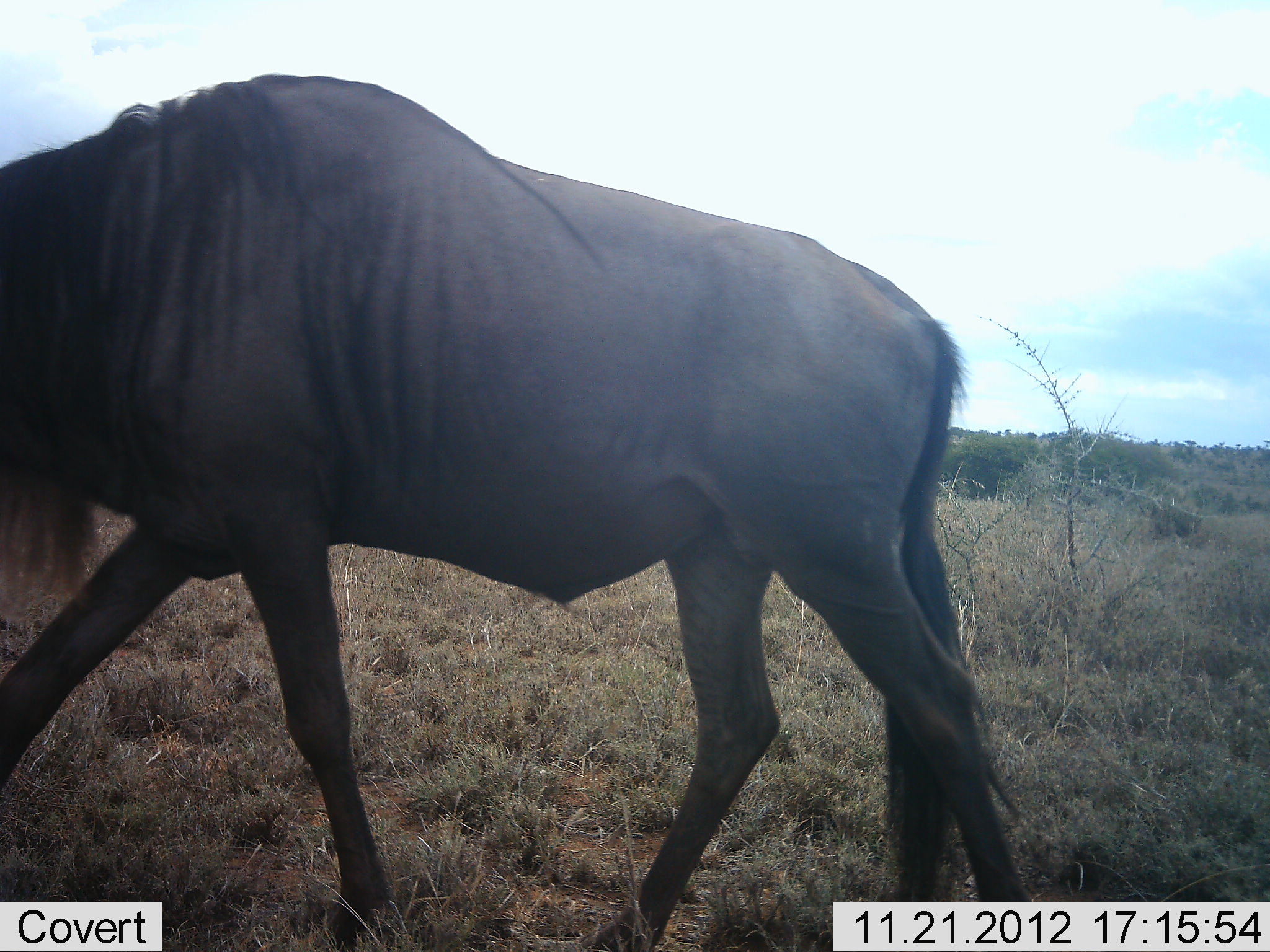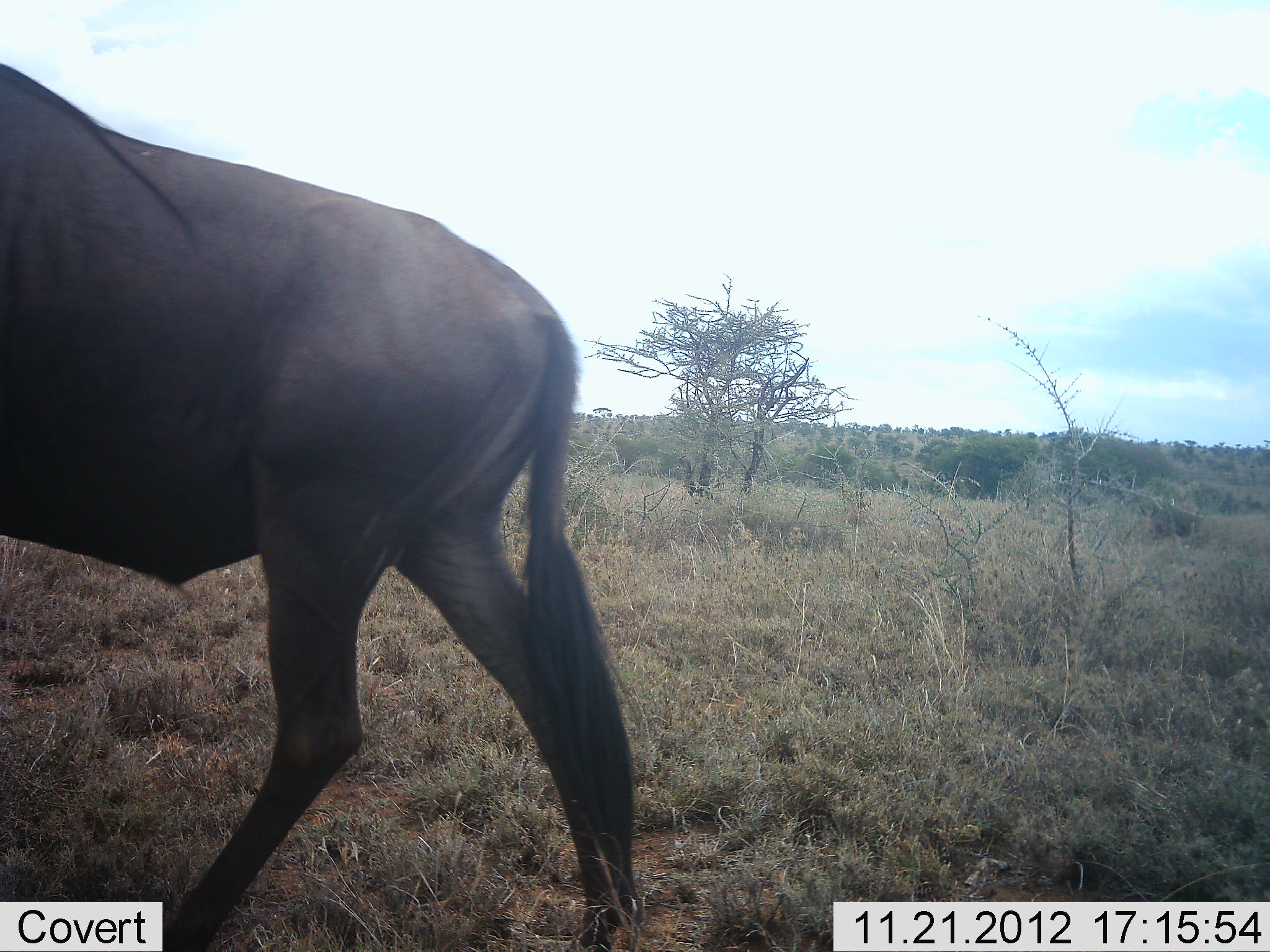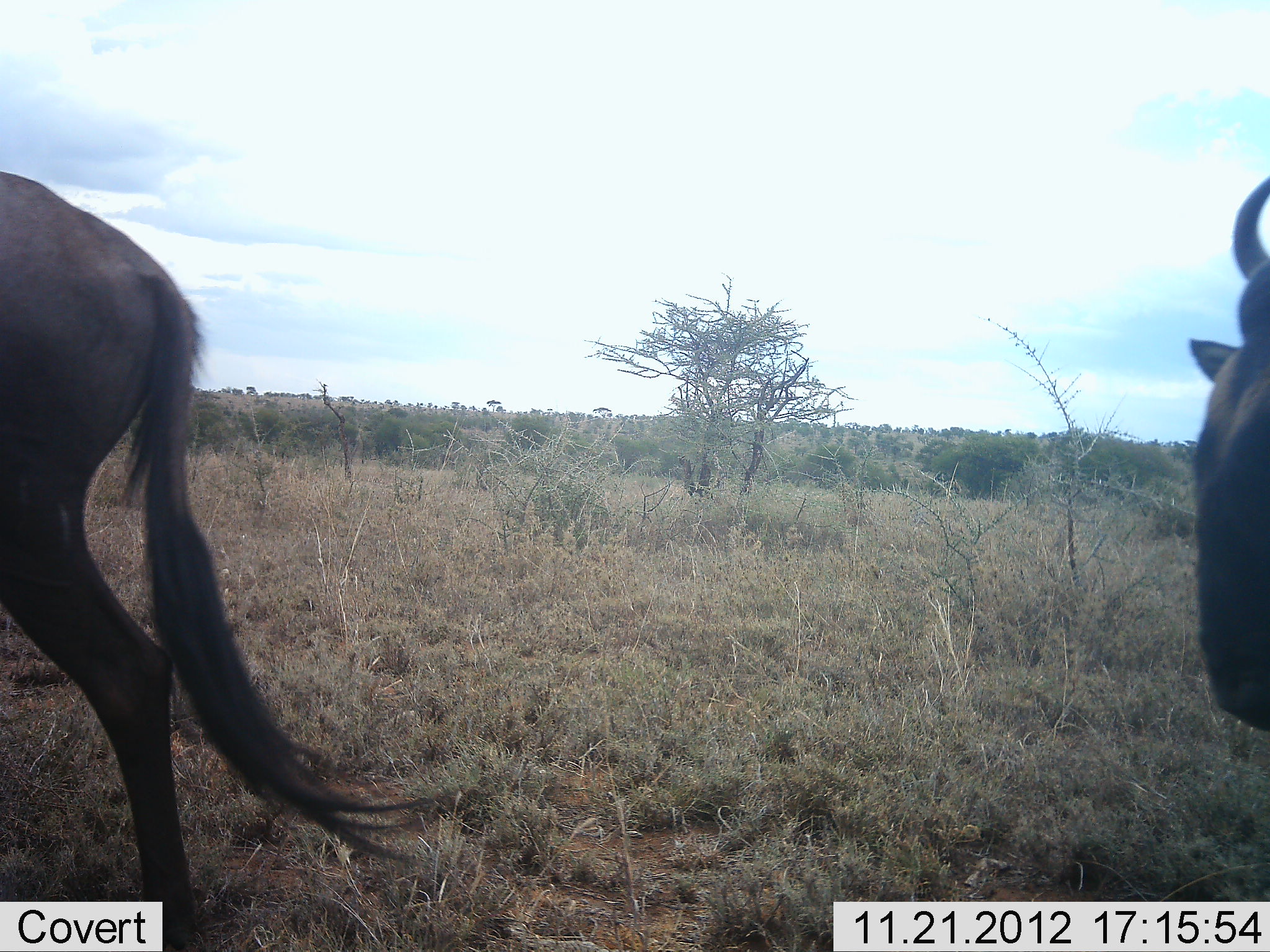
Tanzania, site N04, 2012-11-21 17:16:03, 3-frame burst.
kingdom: Animalia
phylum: Chordata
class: Mammalia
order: Artiodactyla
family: Bovidae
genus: Connochaetes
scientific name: Connochaetes taurinus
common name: blue wildebeest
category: wildebeest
Wildebeest (blue wildebeest) (Connochaetes taurinus), count 2. Behavior (volunteer vote fractions): standing 10%, resting 0%, moving 90%, interacting 0%. Young present (vote fraction): 0%. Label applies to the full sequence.